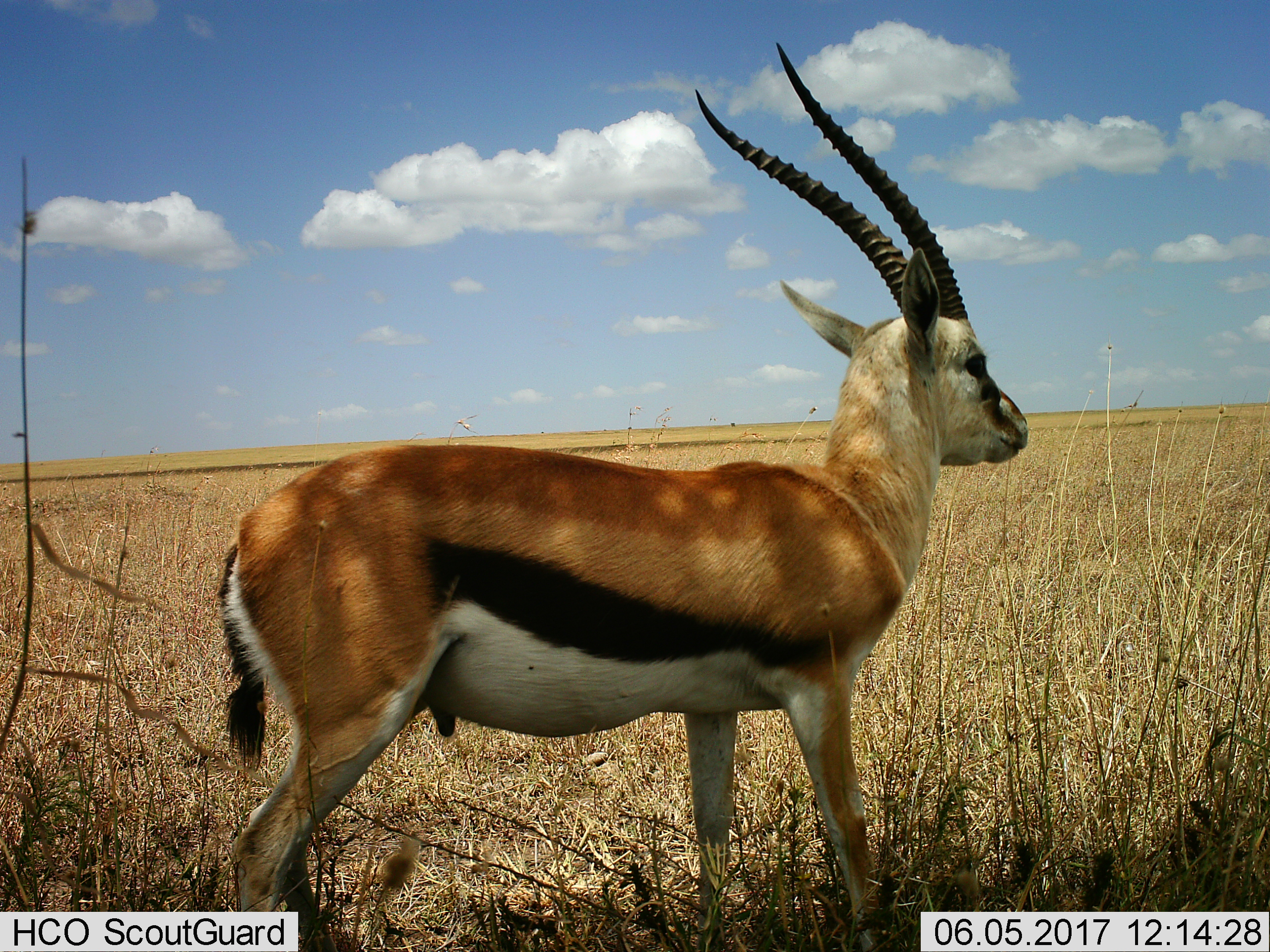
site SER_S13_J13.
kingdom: Animalia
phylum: Chordata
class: Mammalia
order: Artiodactyla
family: Bovidae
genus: Eudorcas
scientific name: Eudorcas thomsonii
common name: thomson's gazelle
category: gazellethomsons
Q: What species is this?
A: Gazellethomsons (thomson's gazelle) (Eudorcas thomsonii).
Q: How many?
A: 1.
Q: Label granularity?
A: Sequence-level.